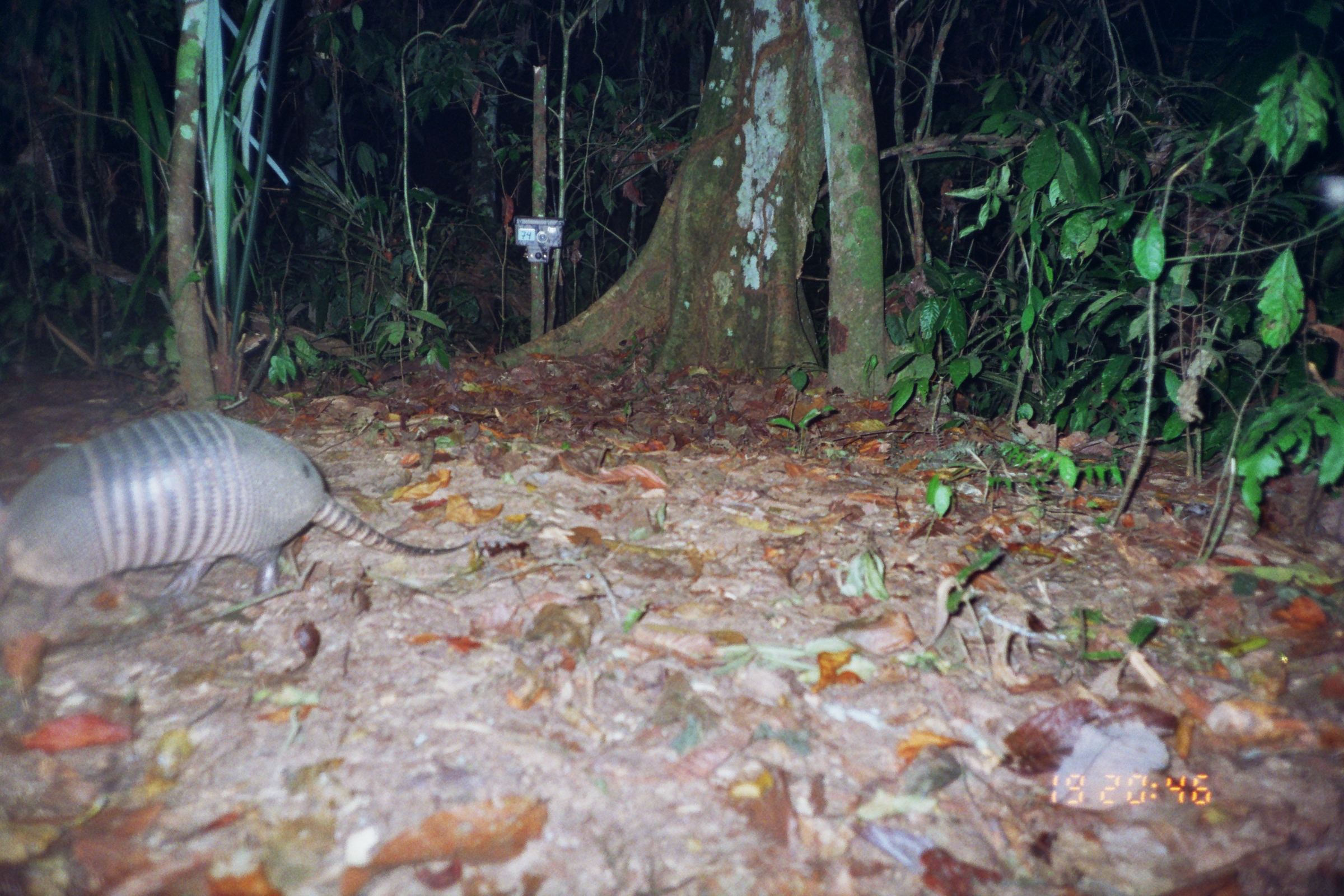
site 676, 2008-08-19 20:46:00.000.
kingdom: Animalia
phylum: Chordata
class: Mammalia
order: Cingulata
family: Dasypodidae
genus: Dasypus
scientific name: Dasypus novemcinctus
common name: nine-banded armadillo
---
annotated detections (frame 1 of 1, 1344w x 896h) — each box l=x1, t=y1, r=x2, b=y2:
dasypus novemcinctus: l=0, t=409, r=472, b=629